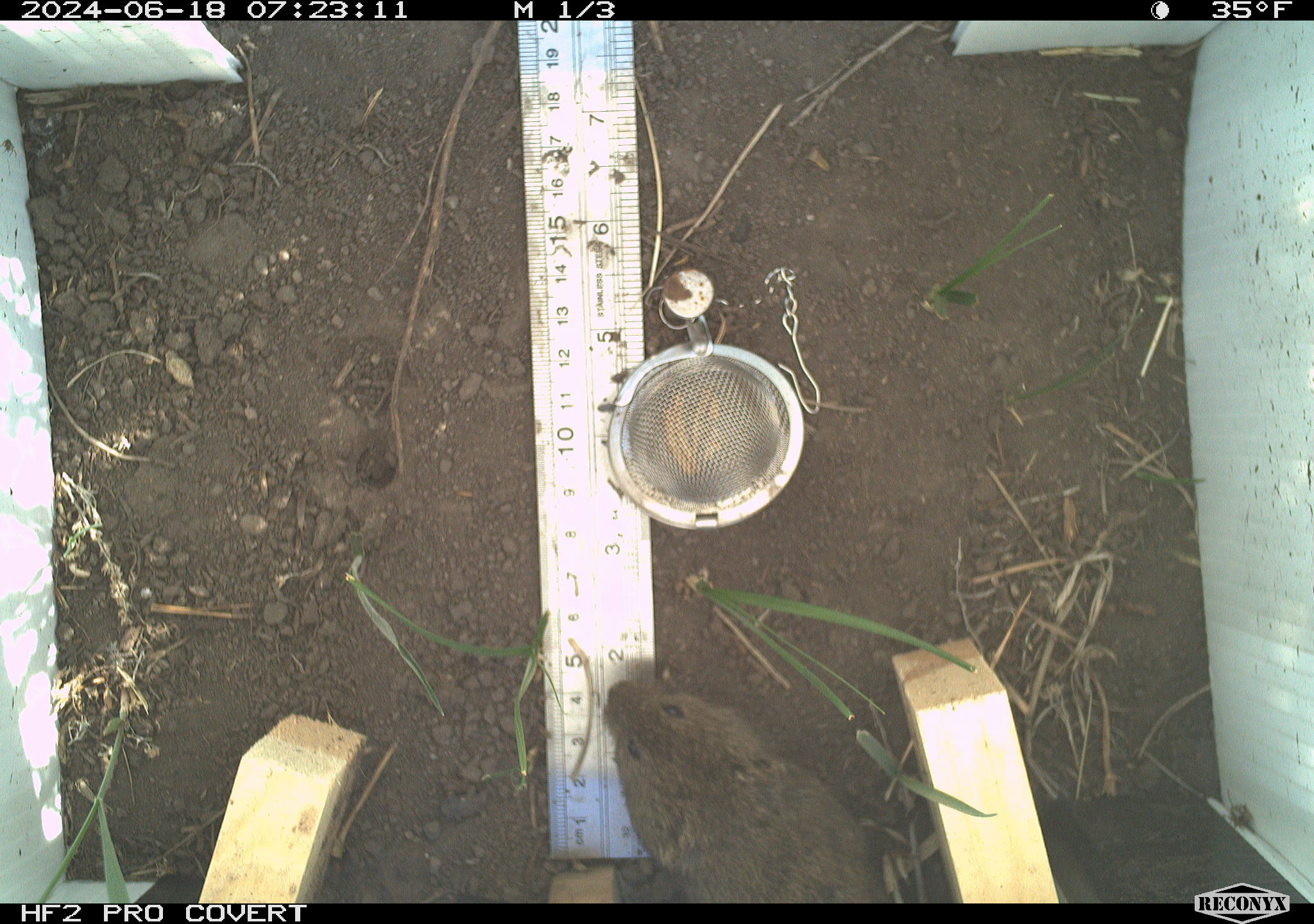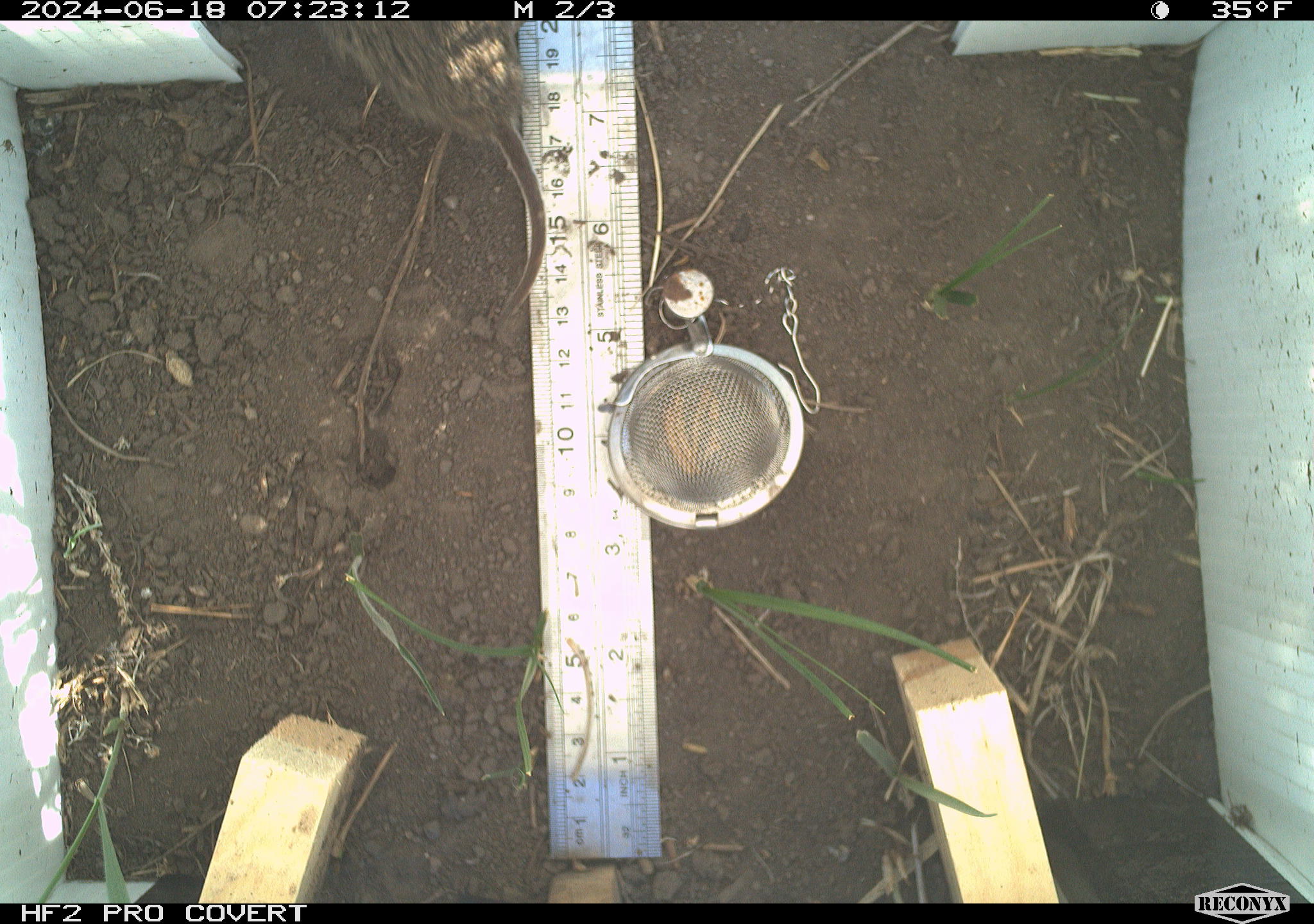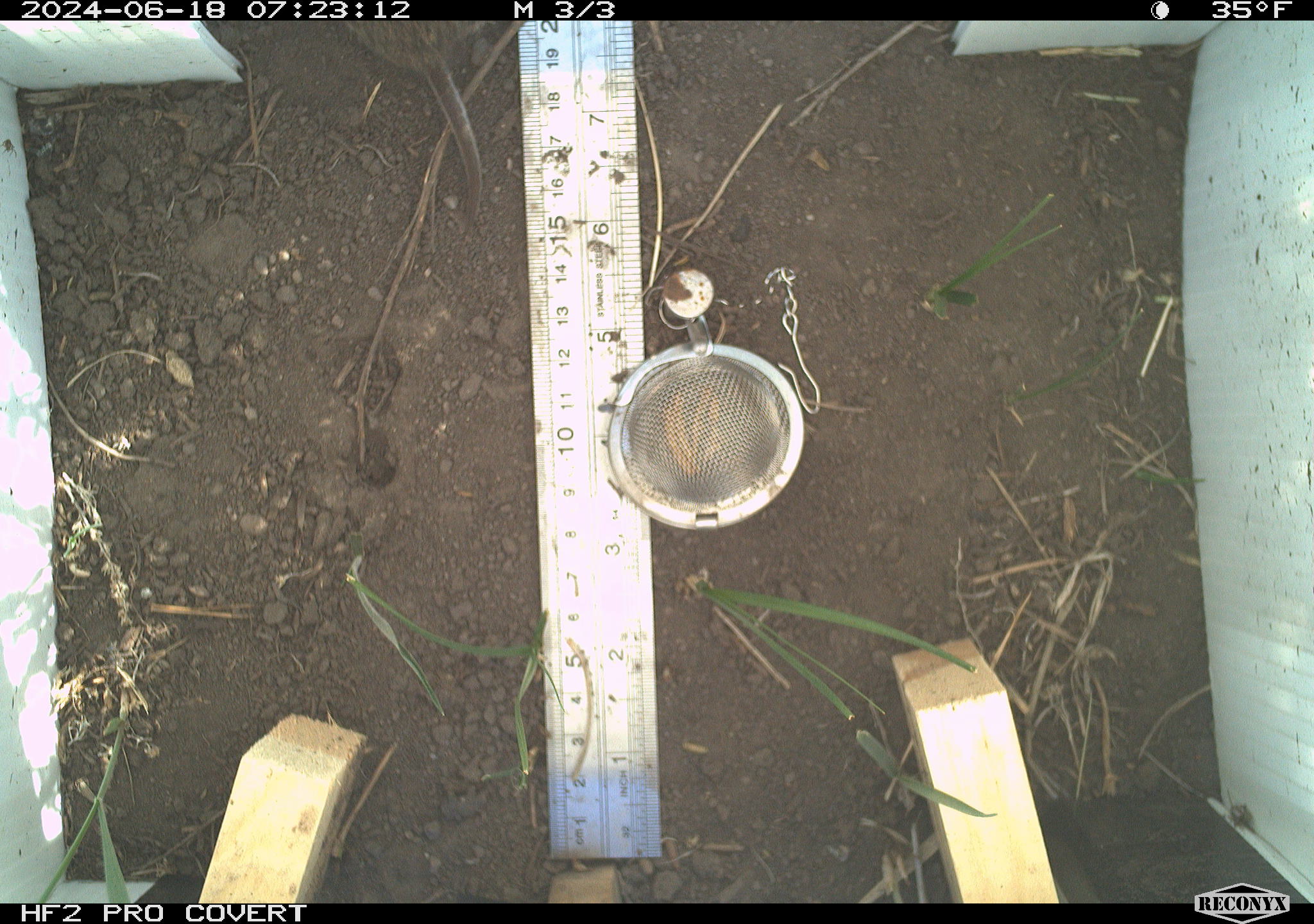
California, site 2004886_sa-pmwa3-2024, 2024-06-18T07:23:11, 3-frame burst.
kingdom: Animalia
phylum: Chordata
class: Mammalia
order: Rodentia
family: Cricetidae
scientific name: Arvicolinae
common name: voles, lemmings, and muskrats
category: arvicolinae subfamily